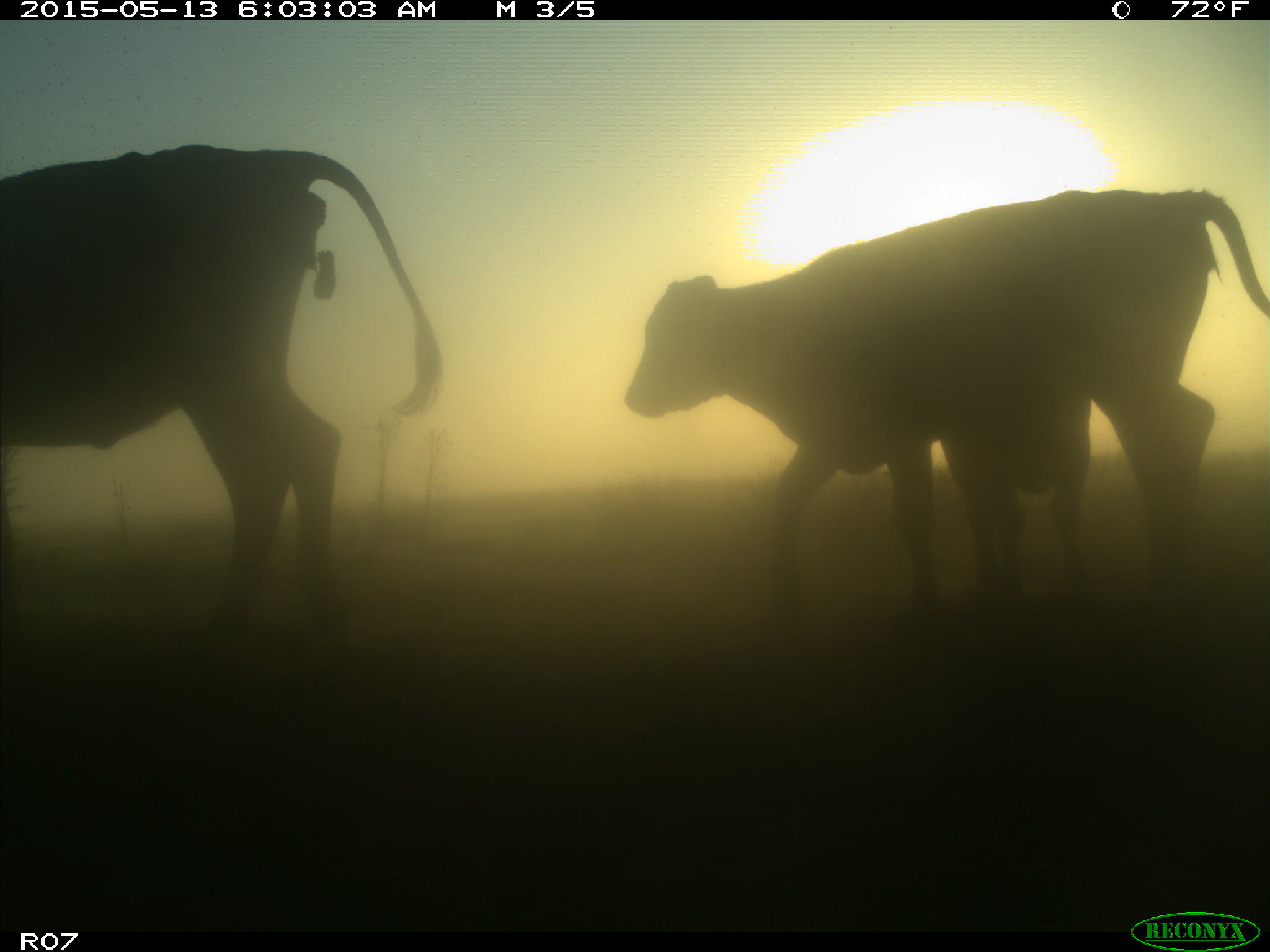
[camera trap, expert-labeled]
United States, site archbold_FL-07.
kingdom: Animalia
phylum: Chordata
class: Mammalia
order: Artiodactyla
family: Bovidae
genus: Bos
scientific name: Bos taurus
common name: domestic cow